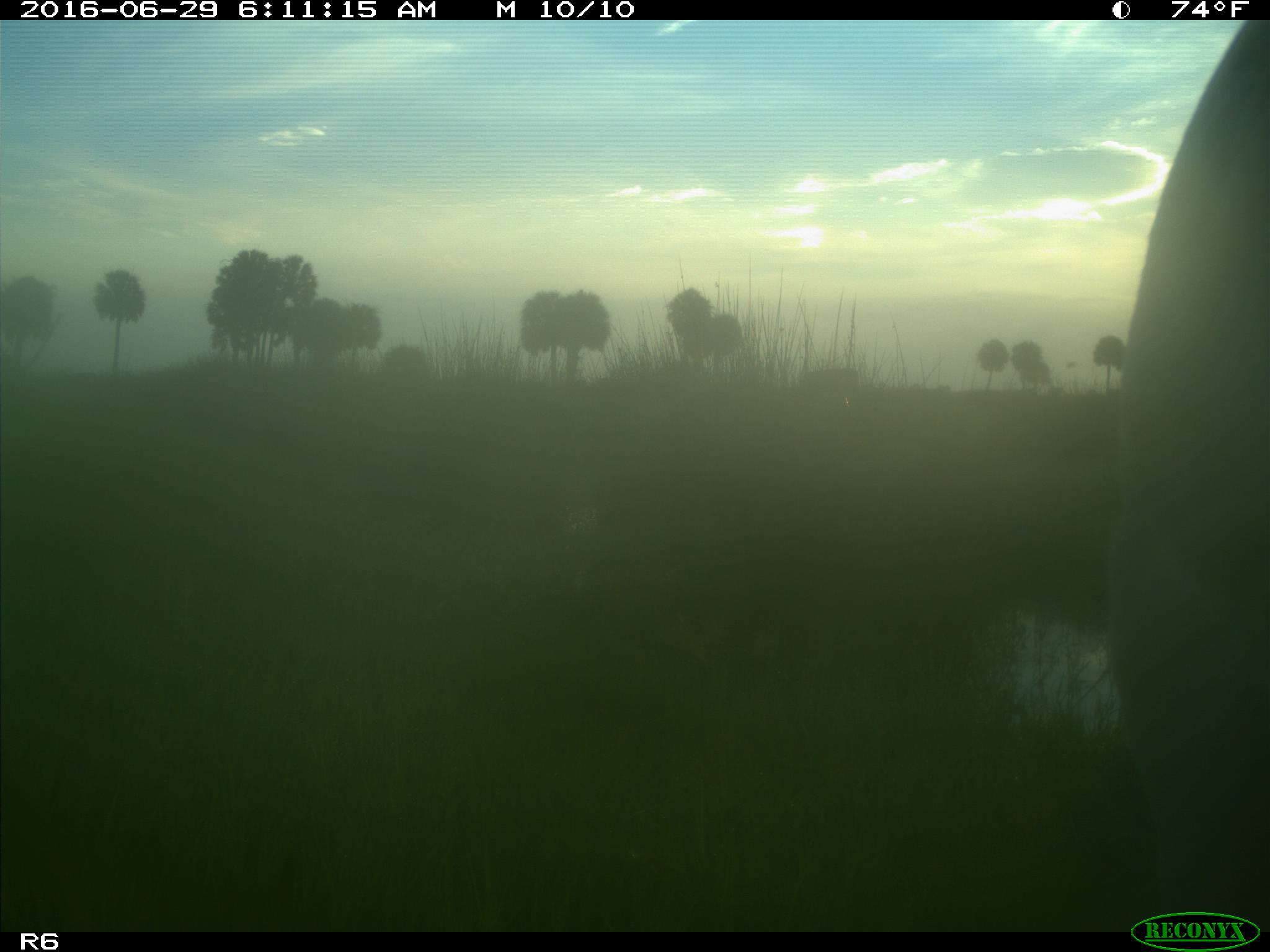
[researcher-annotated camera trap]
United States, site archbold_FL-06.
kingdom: Animalia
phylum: Chordata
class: Mammalia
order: Artiodactyla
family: Bovidae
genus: Bos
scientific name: Bos taurus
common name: domestic cow